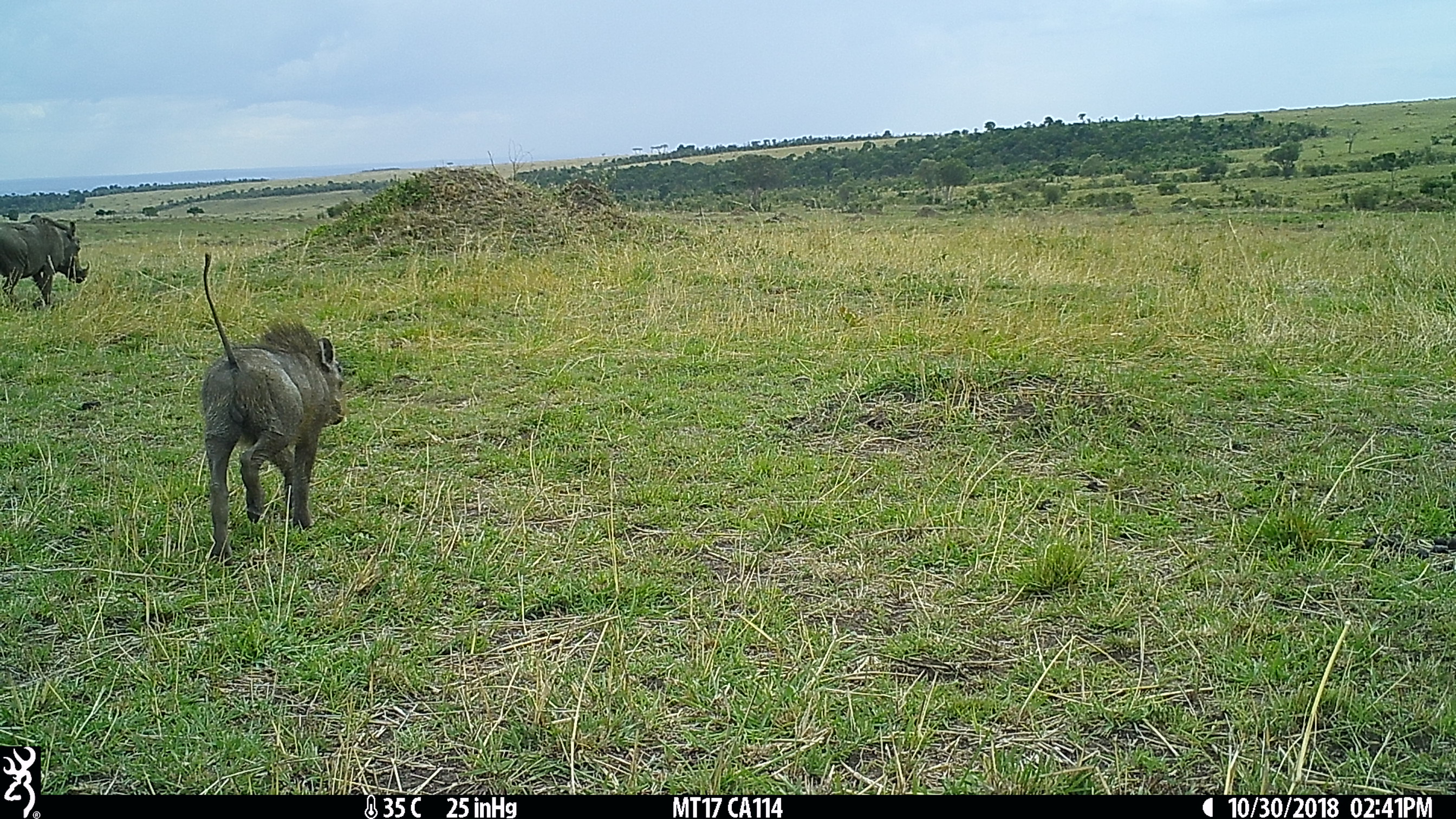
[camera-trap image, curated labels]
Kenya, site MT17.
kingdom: Animalia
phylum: Chordata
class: Mammalia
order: Artiodactyla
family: Suidae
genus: Phacochoerus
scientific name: Phacochoerus africanus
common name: common warthog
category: warthog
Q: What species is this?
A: Warthog (common warthog) (Phacochoerus africanus).